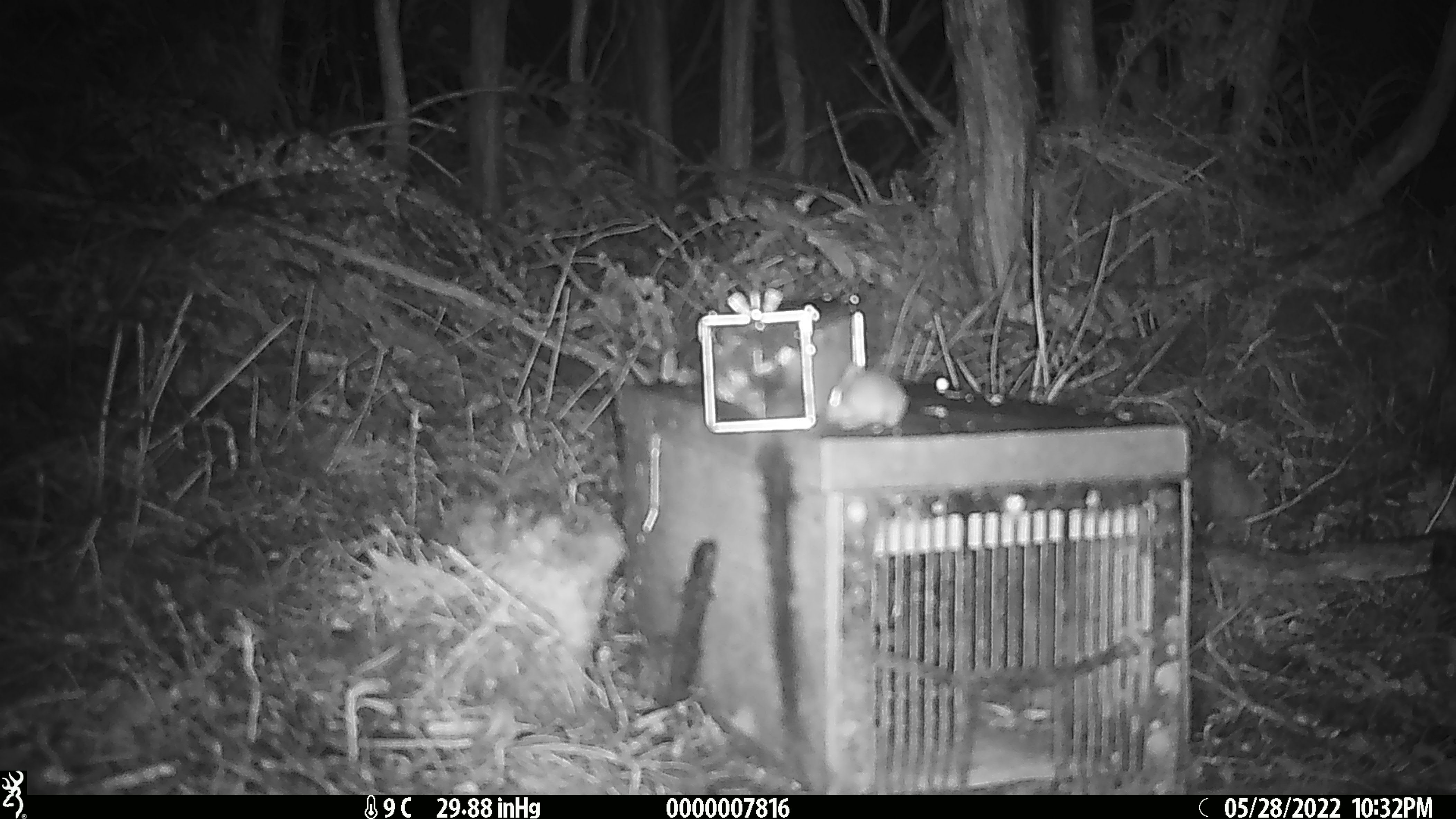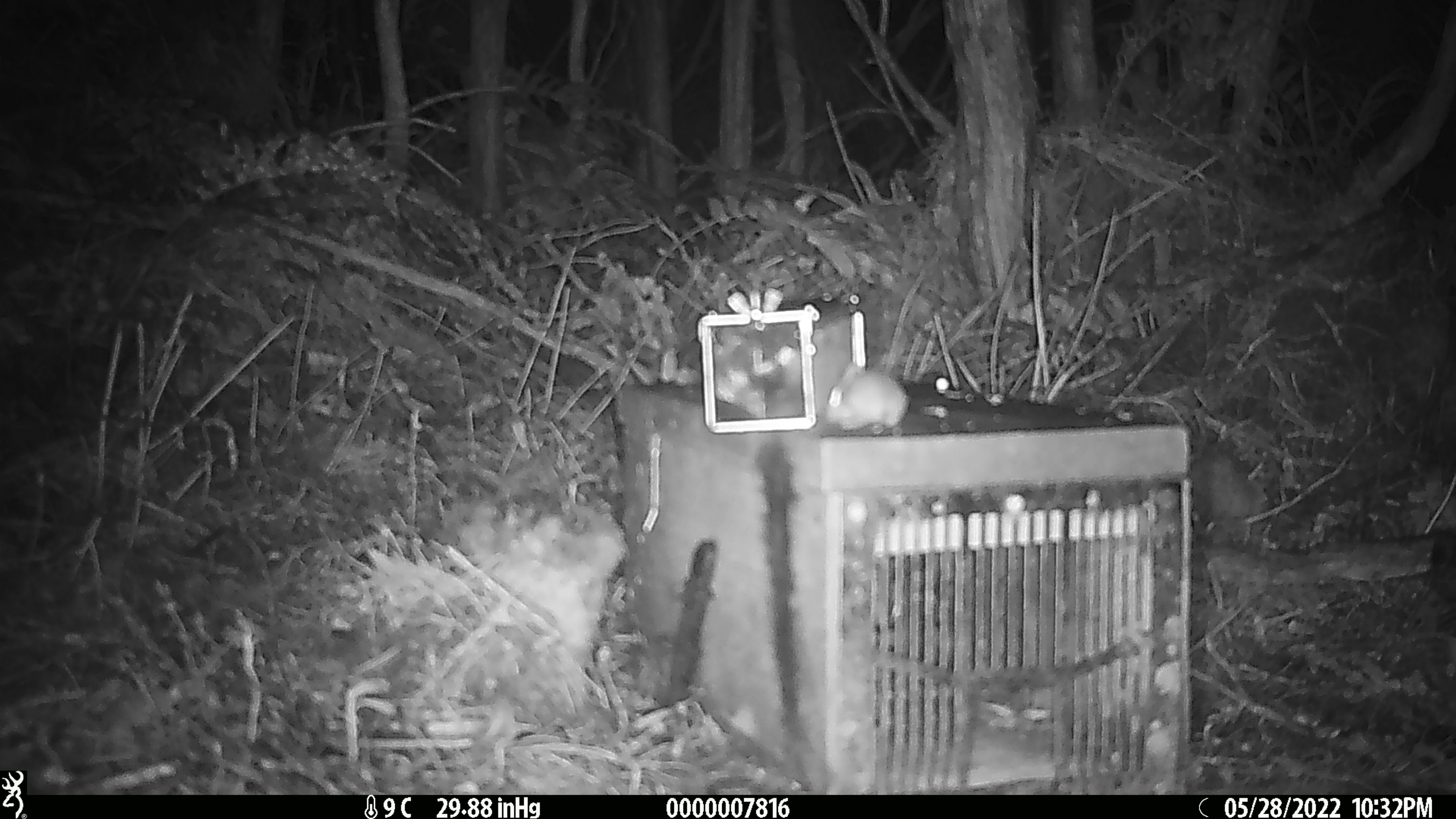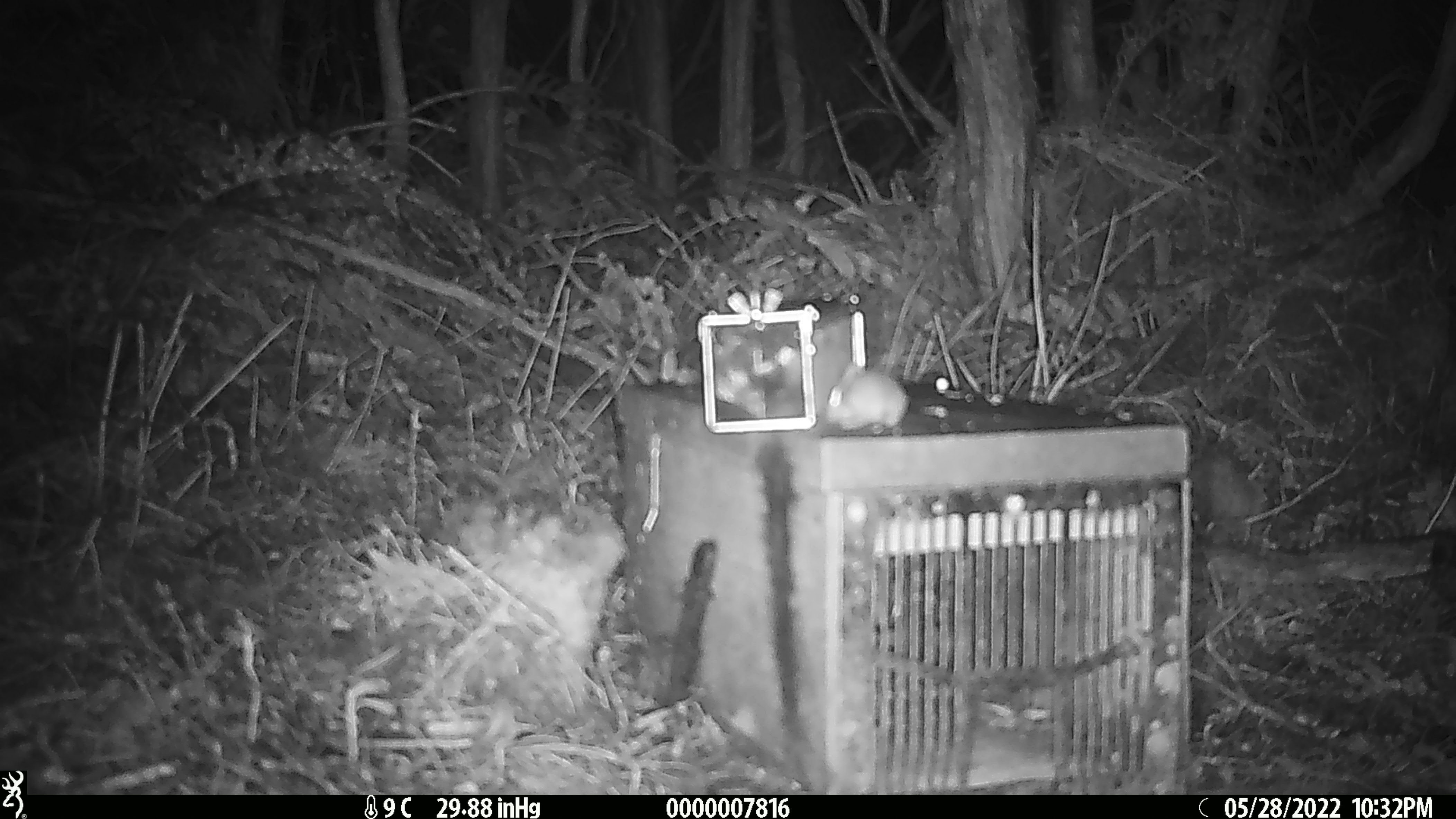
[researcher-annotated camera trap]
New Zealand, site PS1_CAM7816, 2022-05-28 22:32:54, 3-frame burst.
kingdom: Animalia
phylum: Chordata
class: Mammalia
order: Rodentia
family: Muridae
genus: Mus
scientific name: Mus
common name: mouse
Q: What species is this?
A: Mouse (Mus).